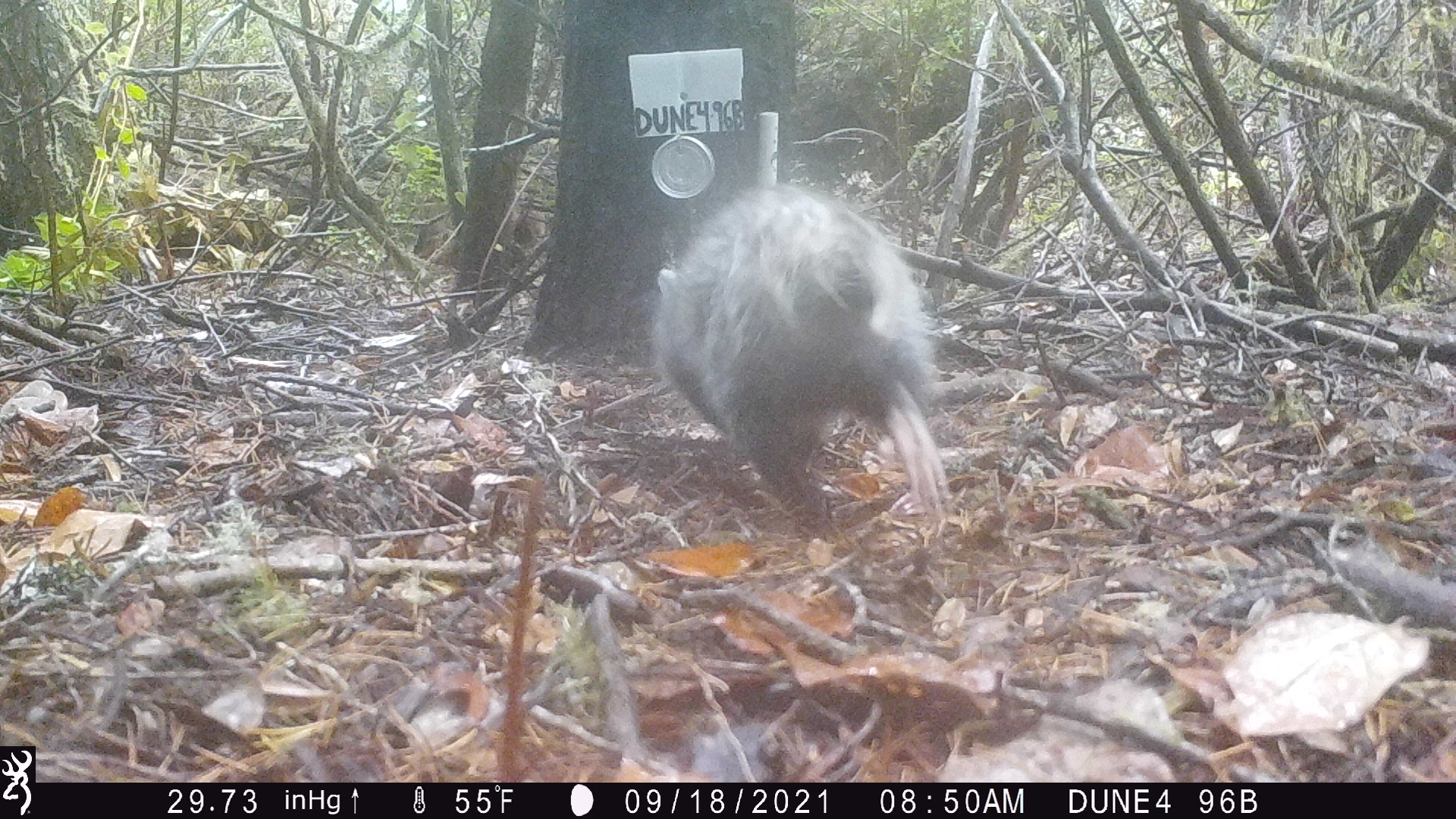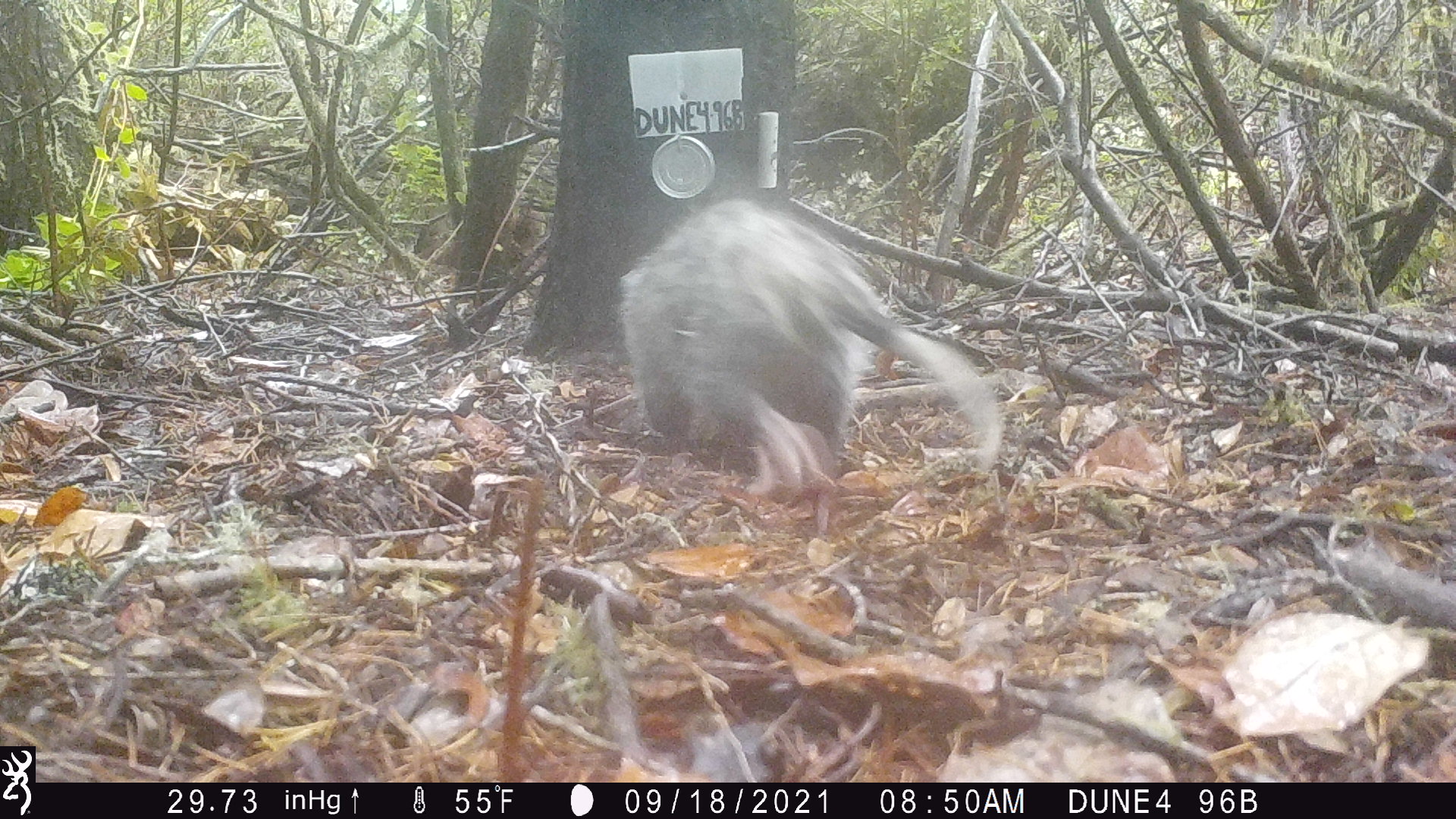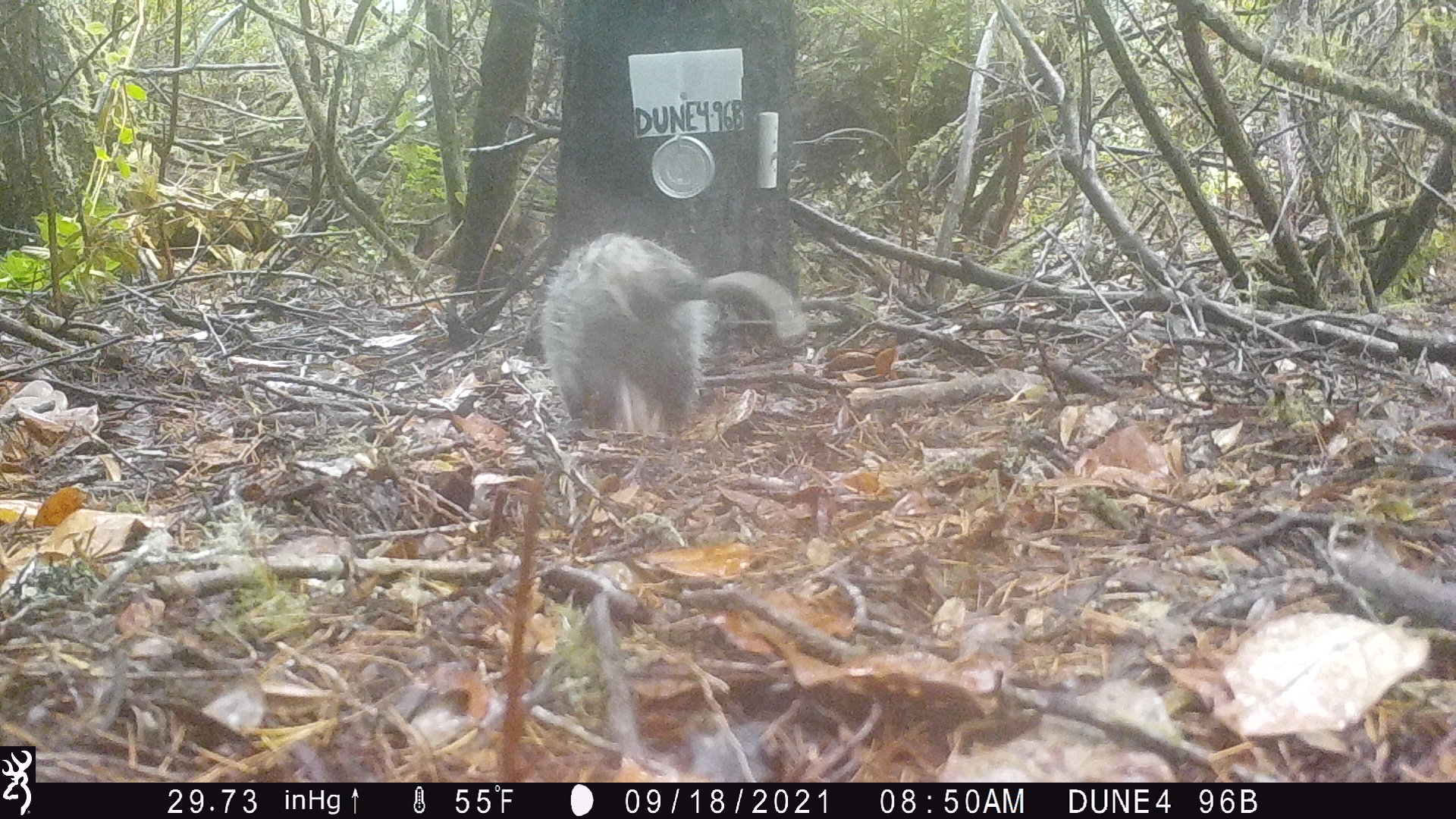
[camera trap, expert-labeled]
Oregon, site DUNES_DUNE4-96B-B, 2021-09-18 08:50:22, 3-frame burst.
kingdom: Animalia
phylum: Chordata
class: Mammalia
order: Didelphimorphia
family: Didelphidae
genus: Didelphis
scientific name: Didelphis virginiana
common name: virginia opossum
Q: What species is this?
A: Virginia opossum (Didelphis virginiana).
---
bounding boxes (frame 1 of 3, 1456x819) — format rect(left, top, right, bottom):
virginia opossum: rect(637, 178, 954, 548)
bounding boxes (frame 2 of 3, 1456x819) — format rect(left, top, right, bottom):
virginia opossum: rect(598, 191, 1011, 488)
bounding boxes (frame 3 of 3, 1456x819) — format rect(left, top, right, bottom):
virginia opossum: rect(535, 228, 802, 440)